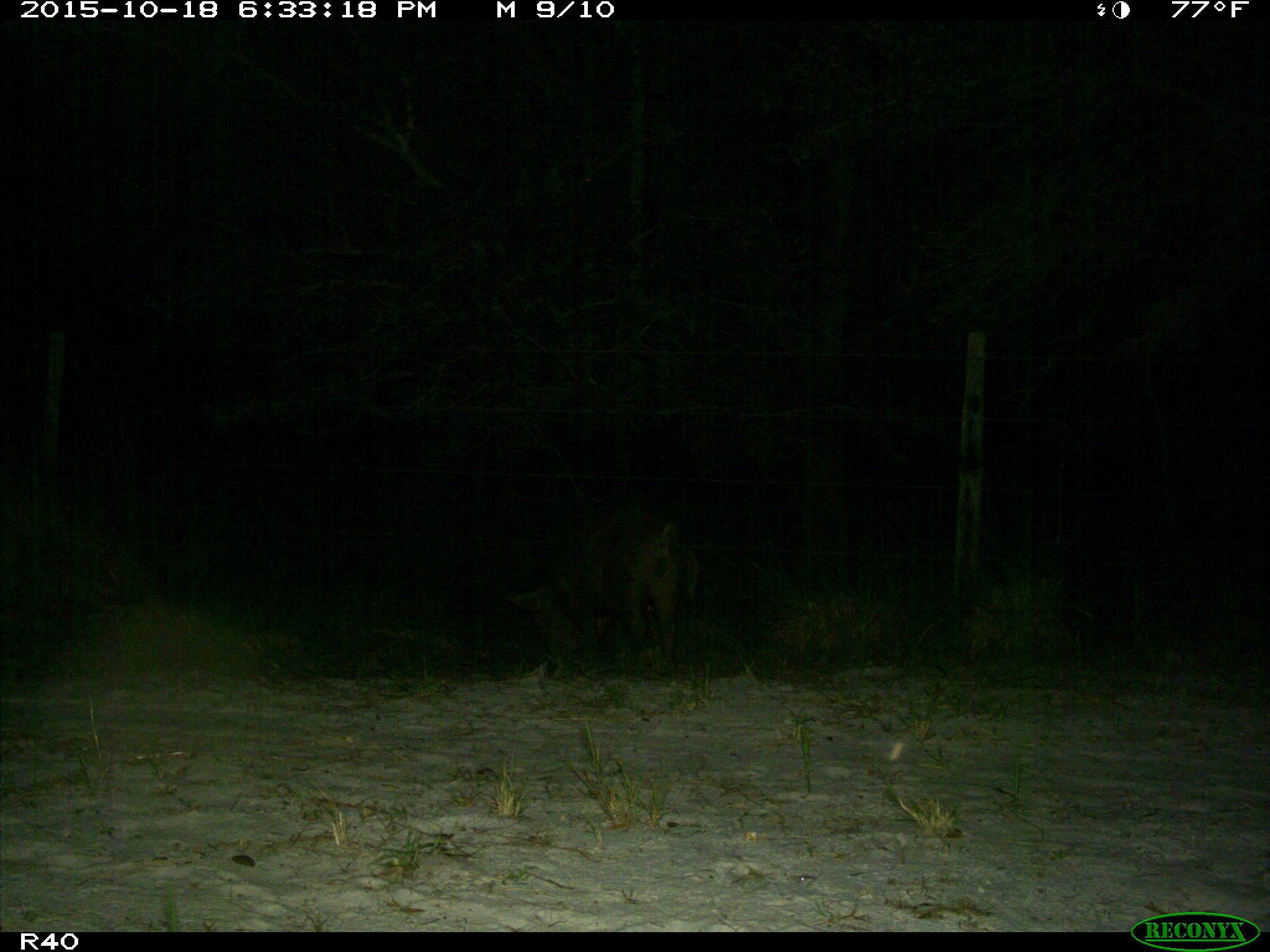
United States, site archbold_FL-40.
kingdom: Animalia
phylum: Chordata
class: Mammalia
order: Artiodactyla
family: Suidae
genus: Sus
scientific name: Sus scrofa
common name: wild boar